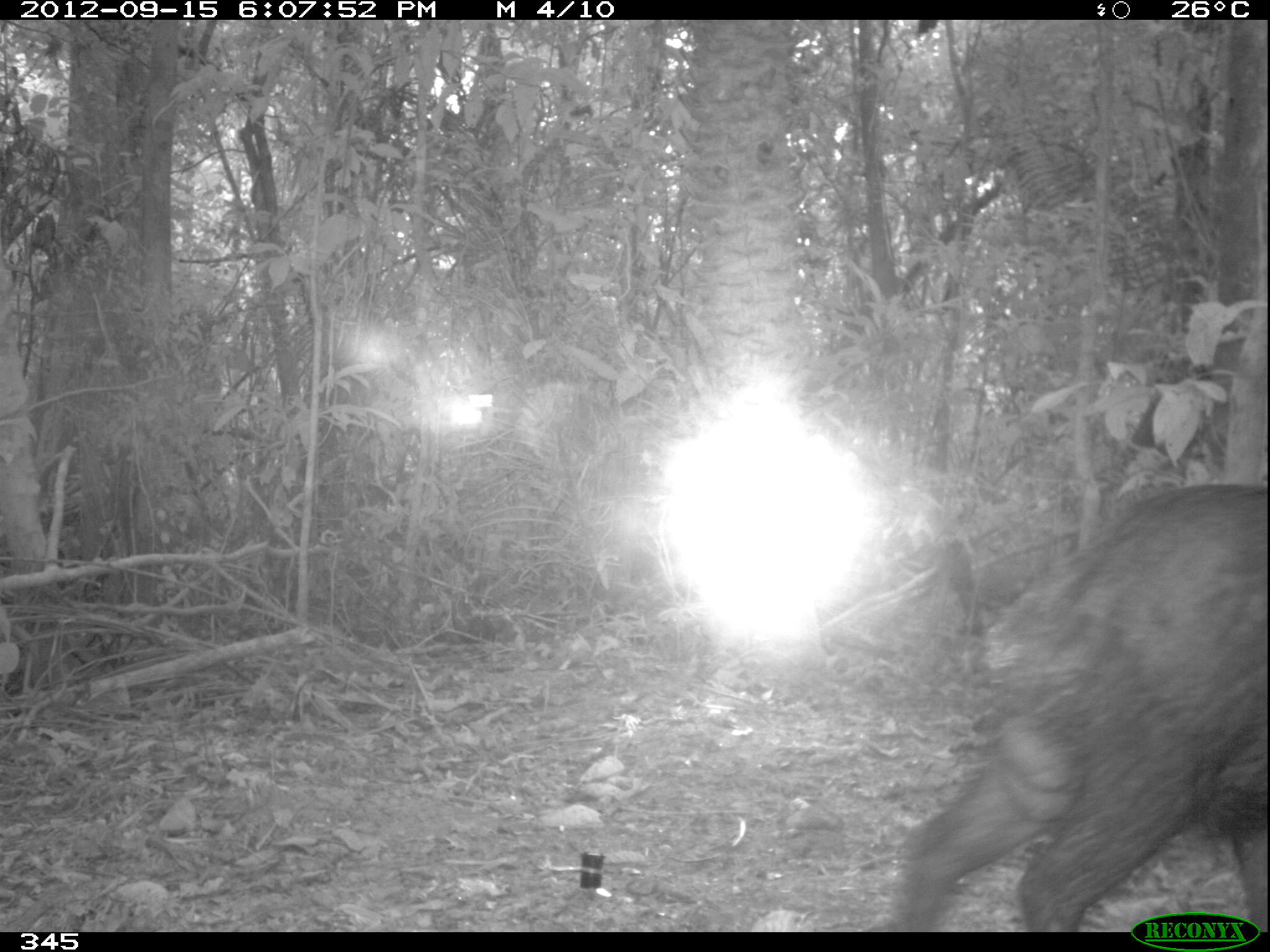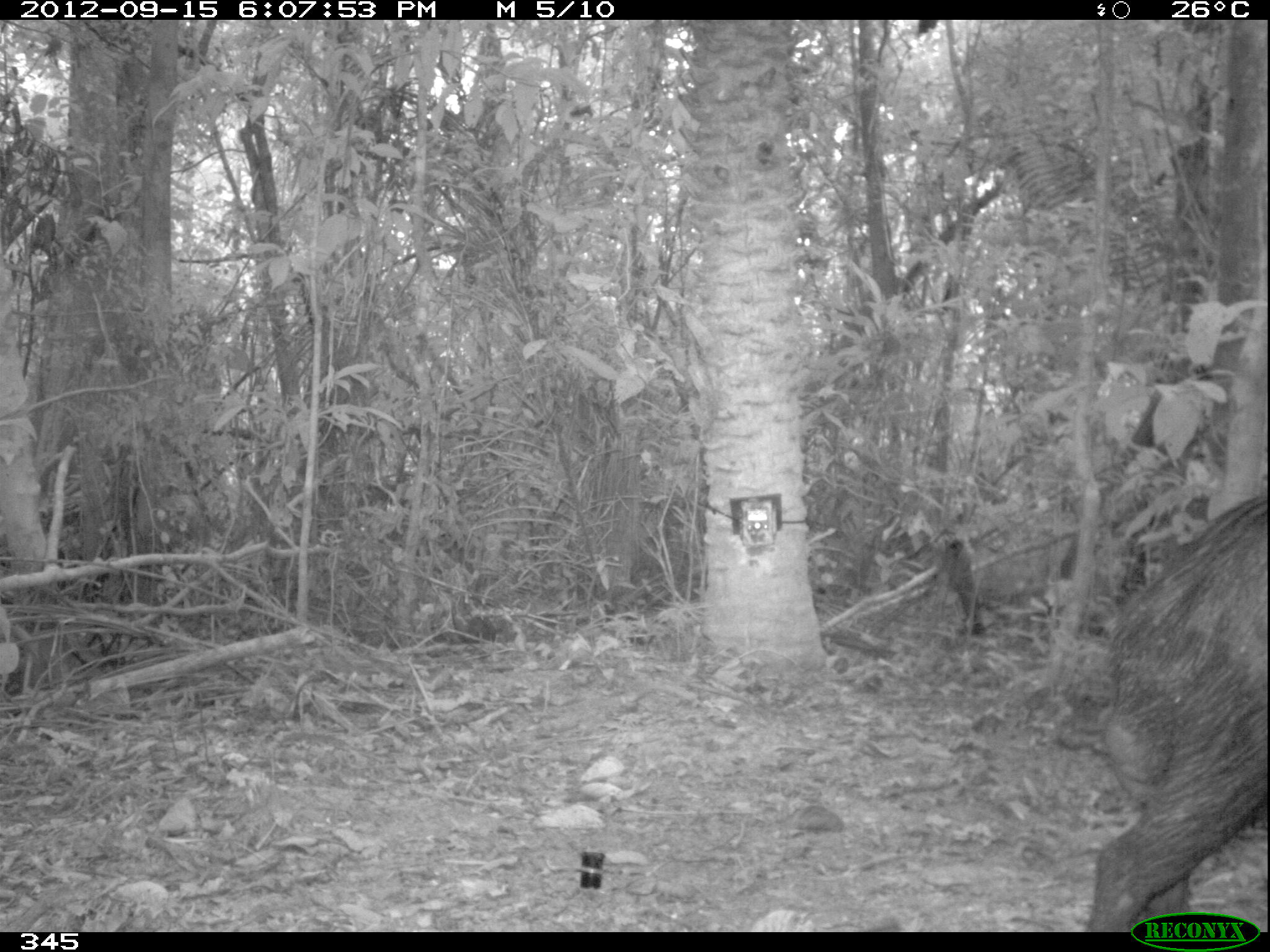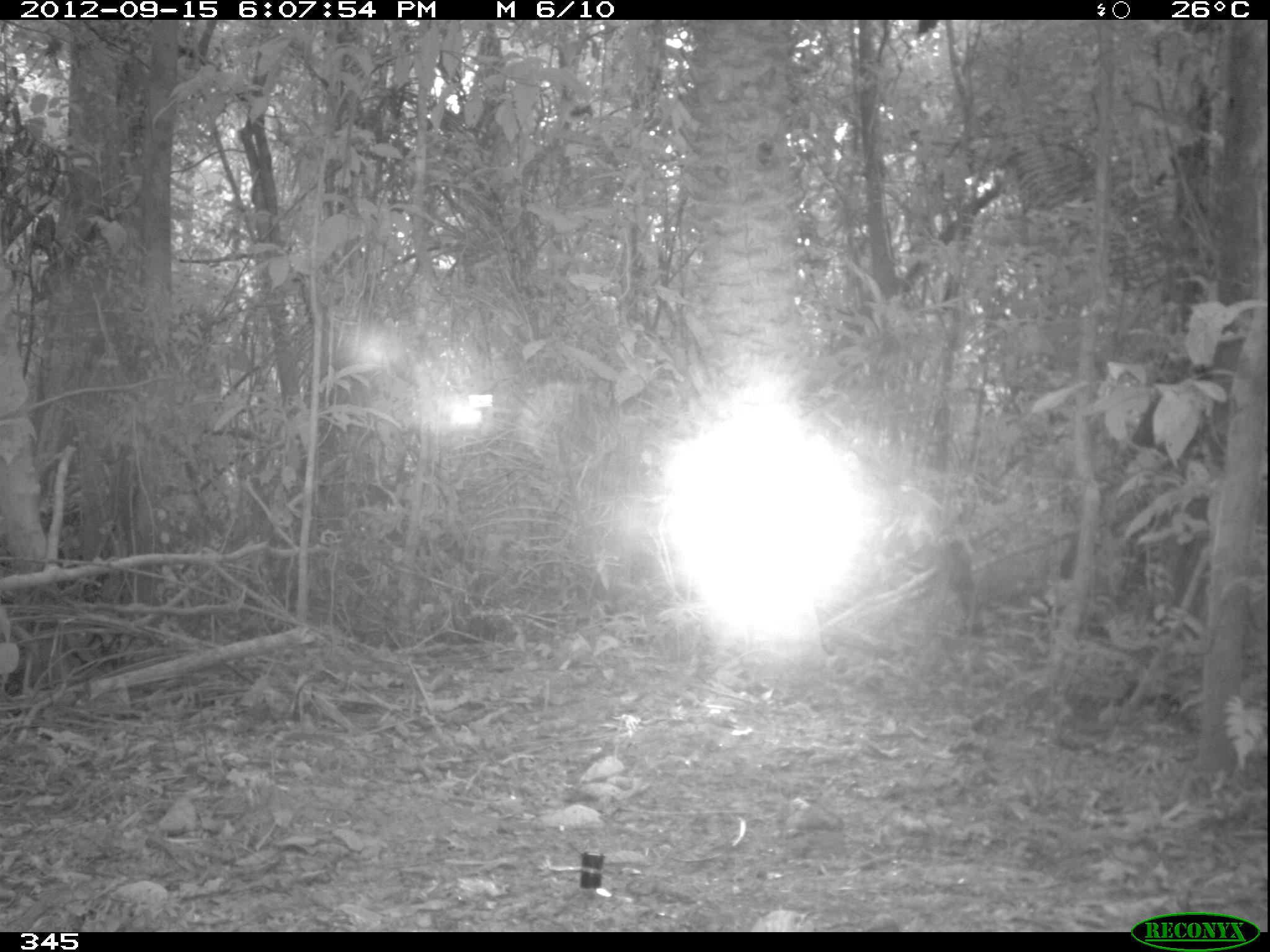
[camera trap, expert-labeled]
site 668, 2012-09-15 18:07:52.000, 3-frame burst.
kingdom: Animalia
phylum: Chordata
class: Mammalia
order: Artiodactyla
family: Tayassuidae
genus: Tayassu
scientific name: Tayassu pecari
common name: white-lipped peccary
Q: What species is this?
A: Tayassu pecari (white-lipped peccary).